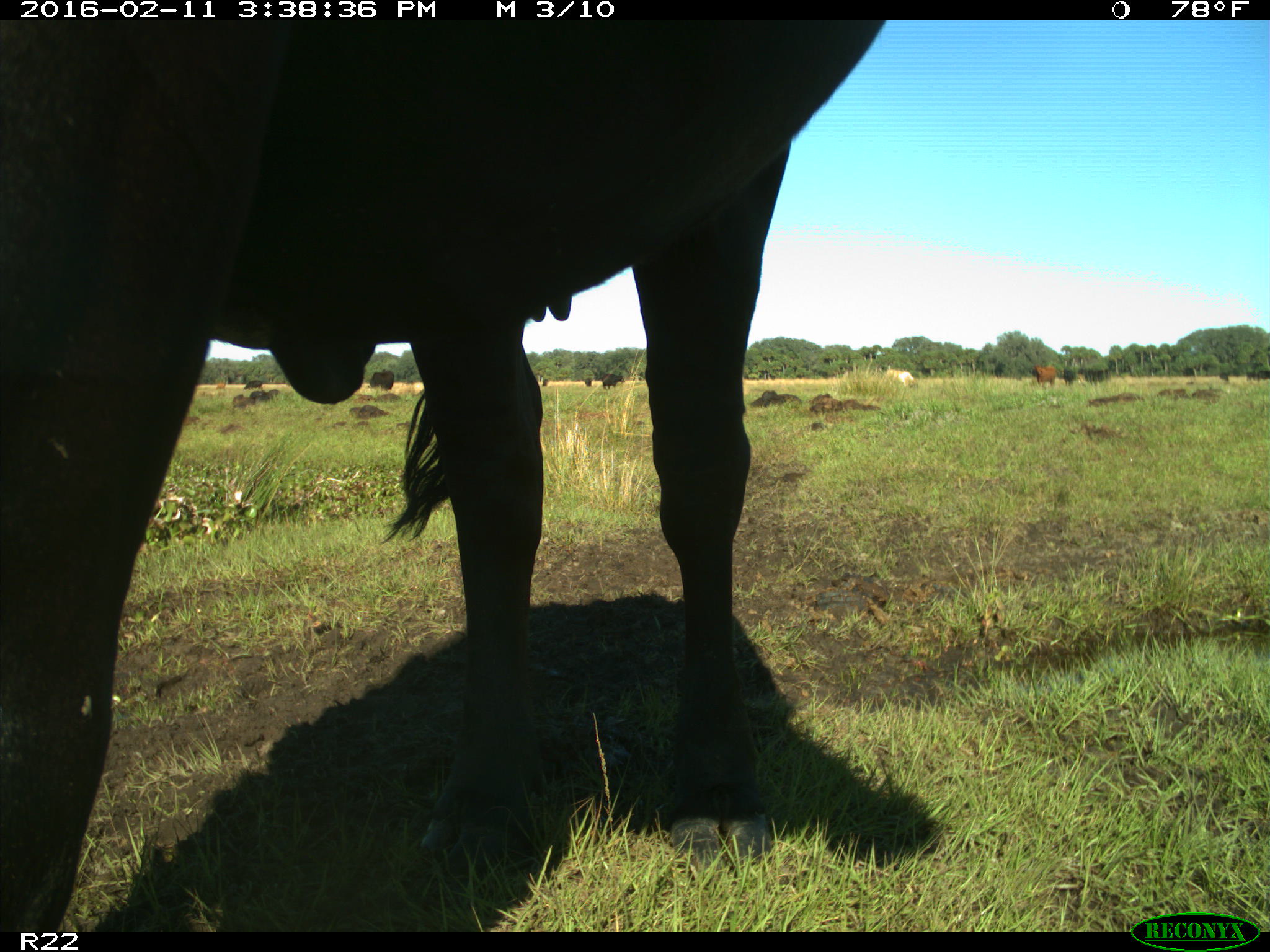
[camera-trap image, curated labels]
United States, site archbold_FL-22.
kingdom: Animalia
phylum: Chordata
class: Mammalia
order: Artiodactyla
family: Bovidae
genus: Bos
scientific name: Bos taurus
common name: domestic cow